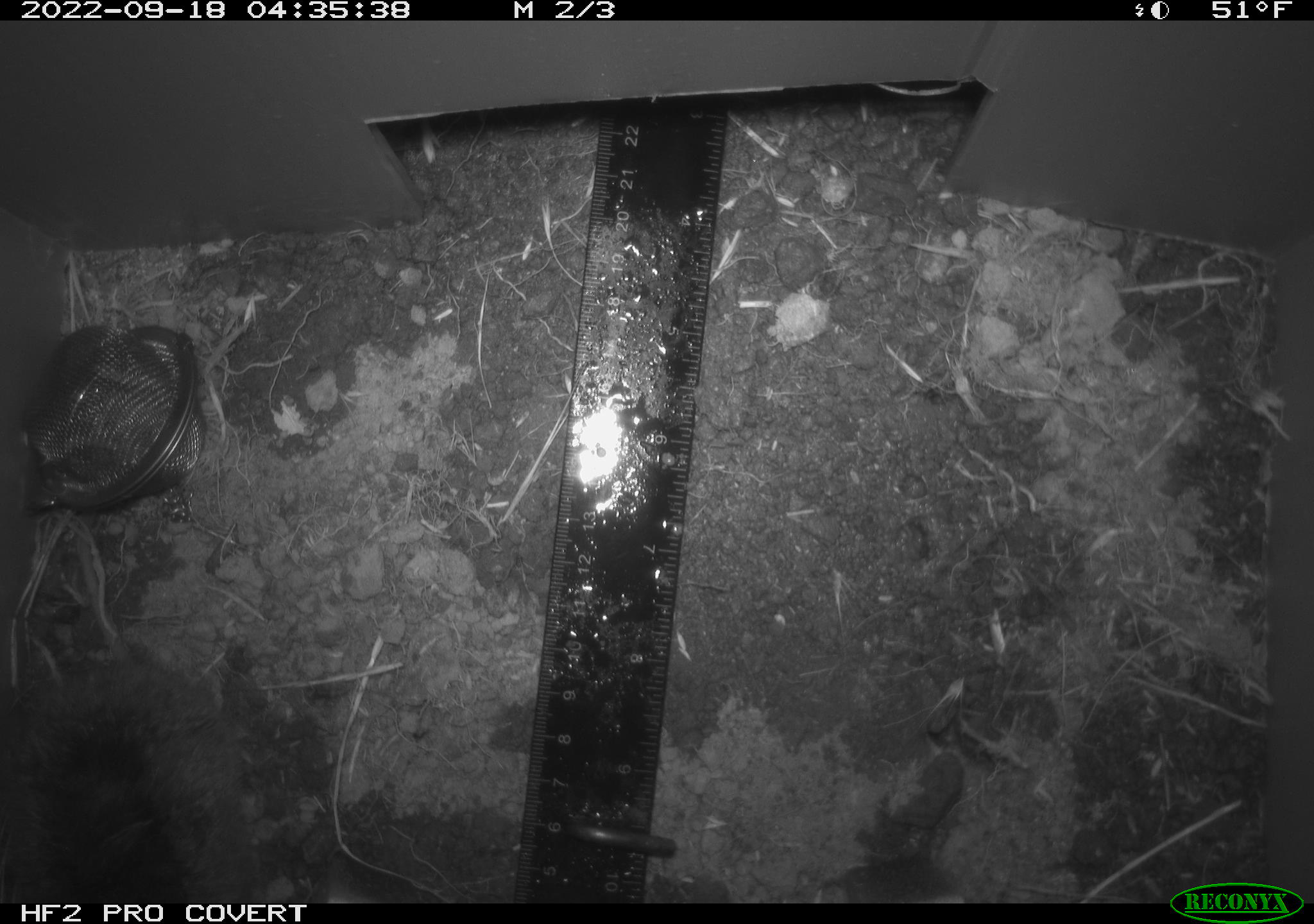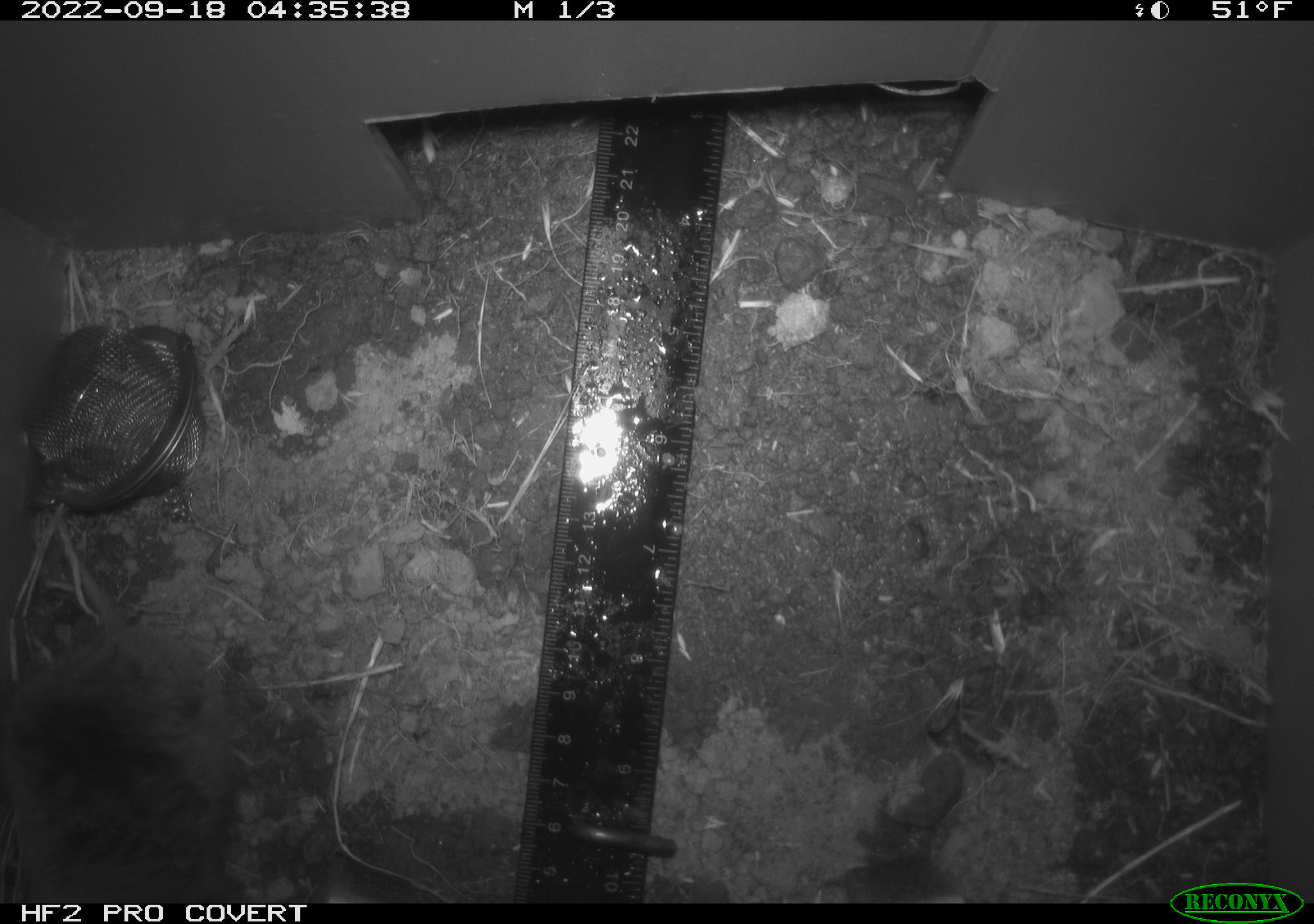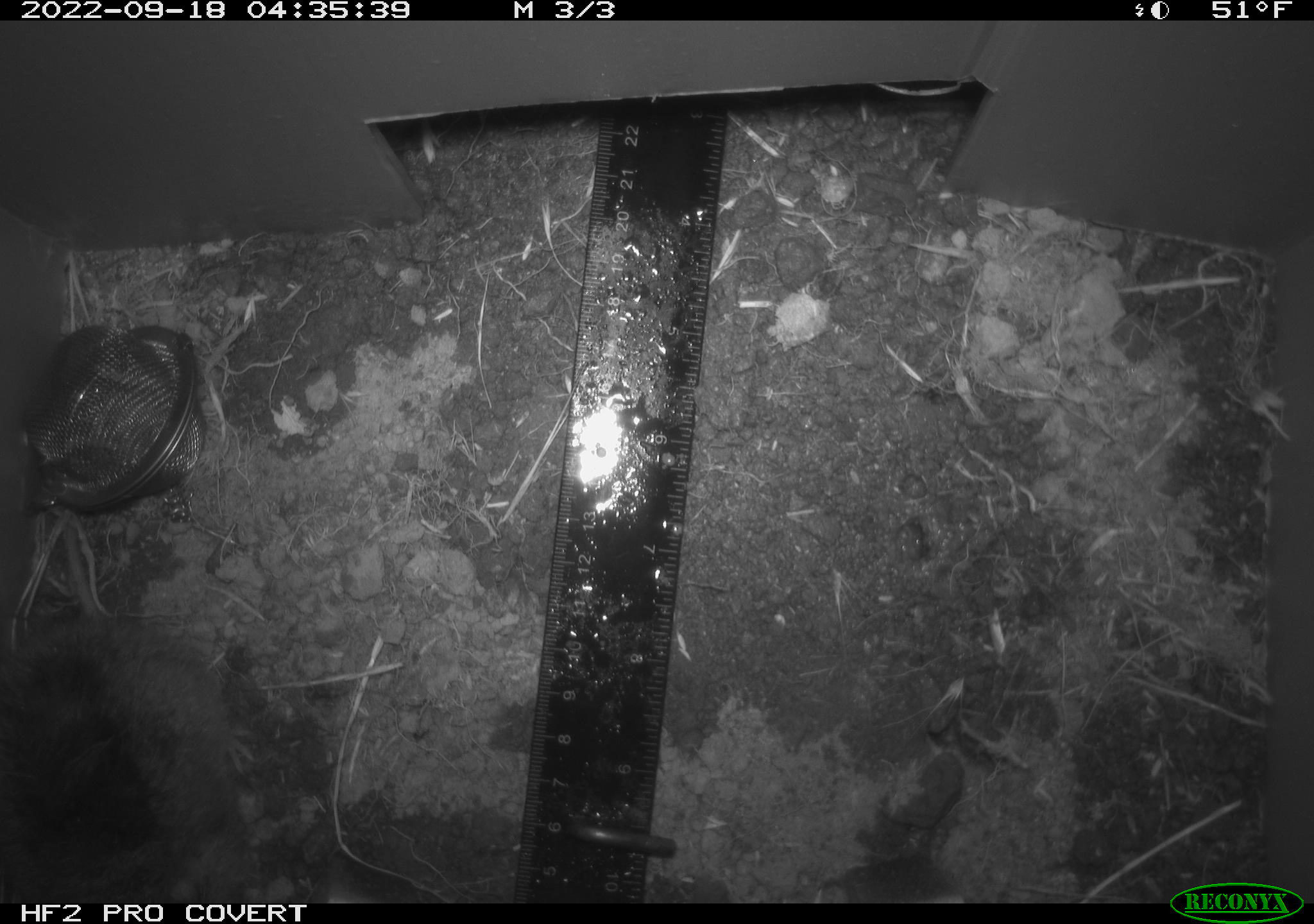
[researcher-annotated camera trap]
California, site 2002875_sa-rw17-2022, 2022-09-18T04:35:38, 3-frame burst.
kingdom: Animalia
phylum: Chordata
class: Mammalia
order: Rodentia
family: Cricetidae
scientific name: Arvicolinae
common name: voles, lemmings, and muskrats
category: arvicolinae subfamily